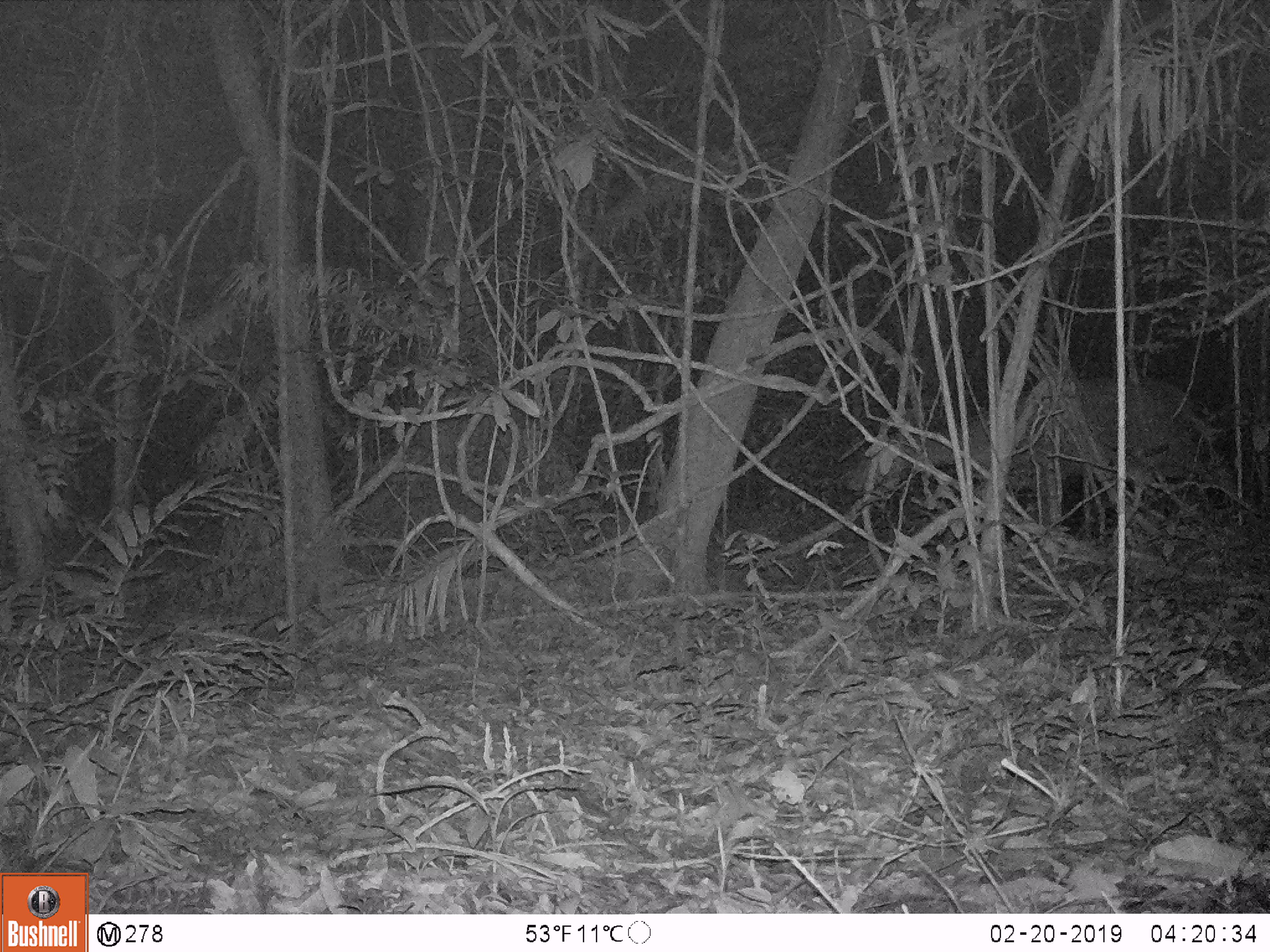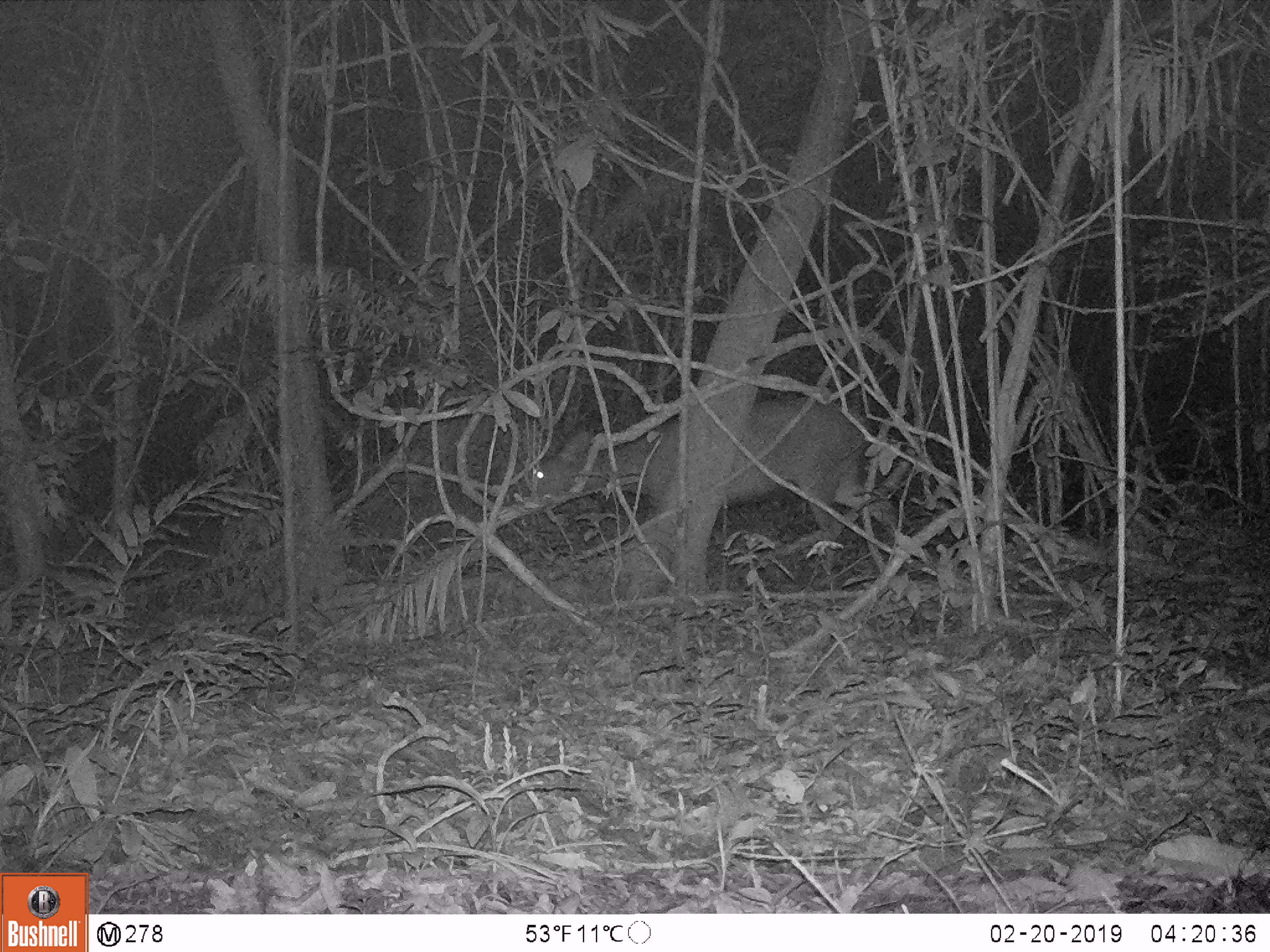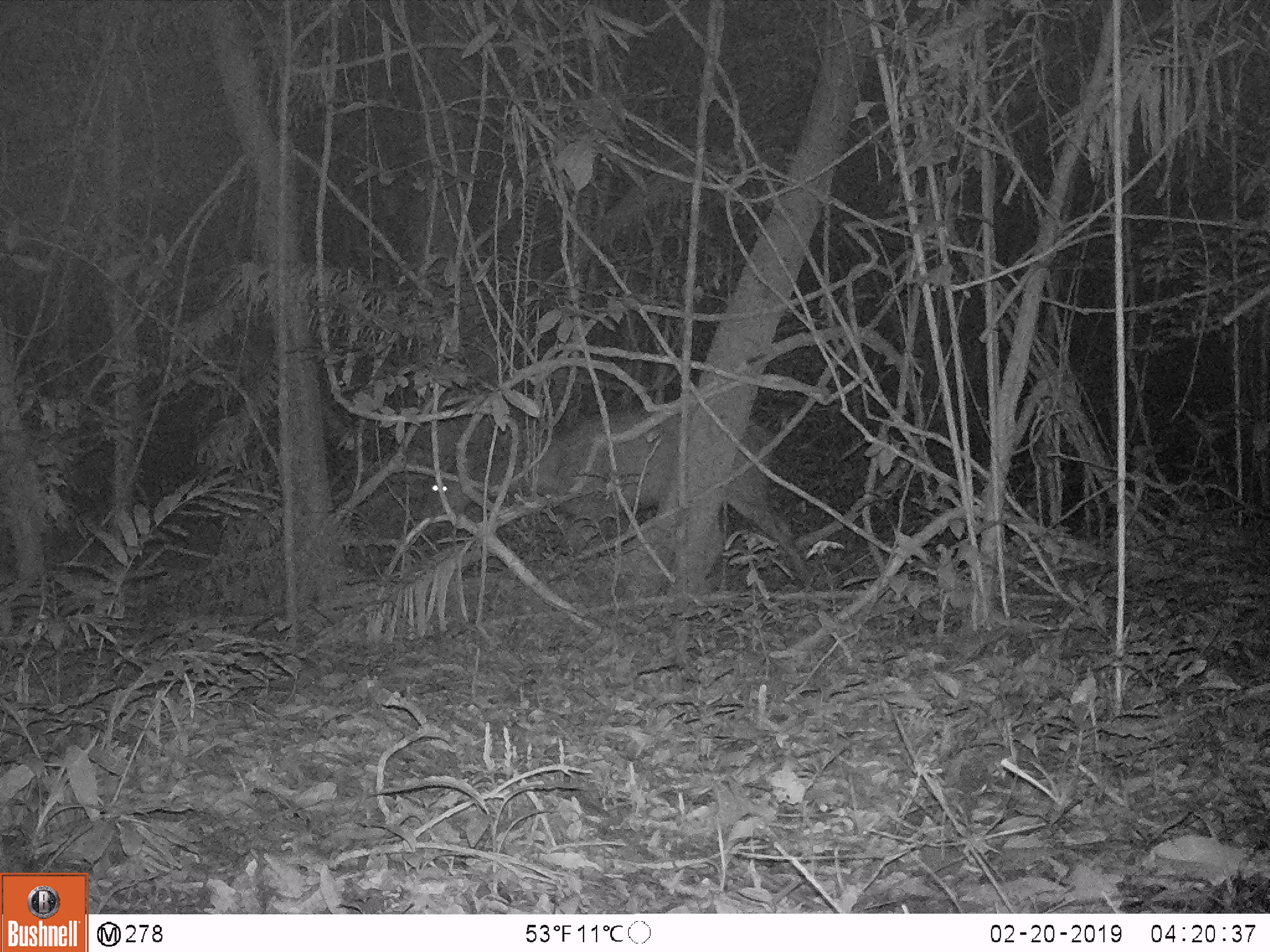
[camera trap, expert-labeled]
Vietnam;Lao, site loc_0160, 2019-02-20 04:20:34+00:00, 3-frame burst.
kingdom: Animalia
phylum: Chordata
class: Mammalia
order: Artiodactyla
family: Cervidae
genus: Rusa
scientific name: Rusa unicolor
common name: sambar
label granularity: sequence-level